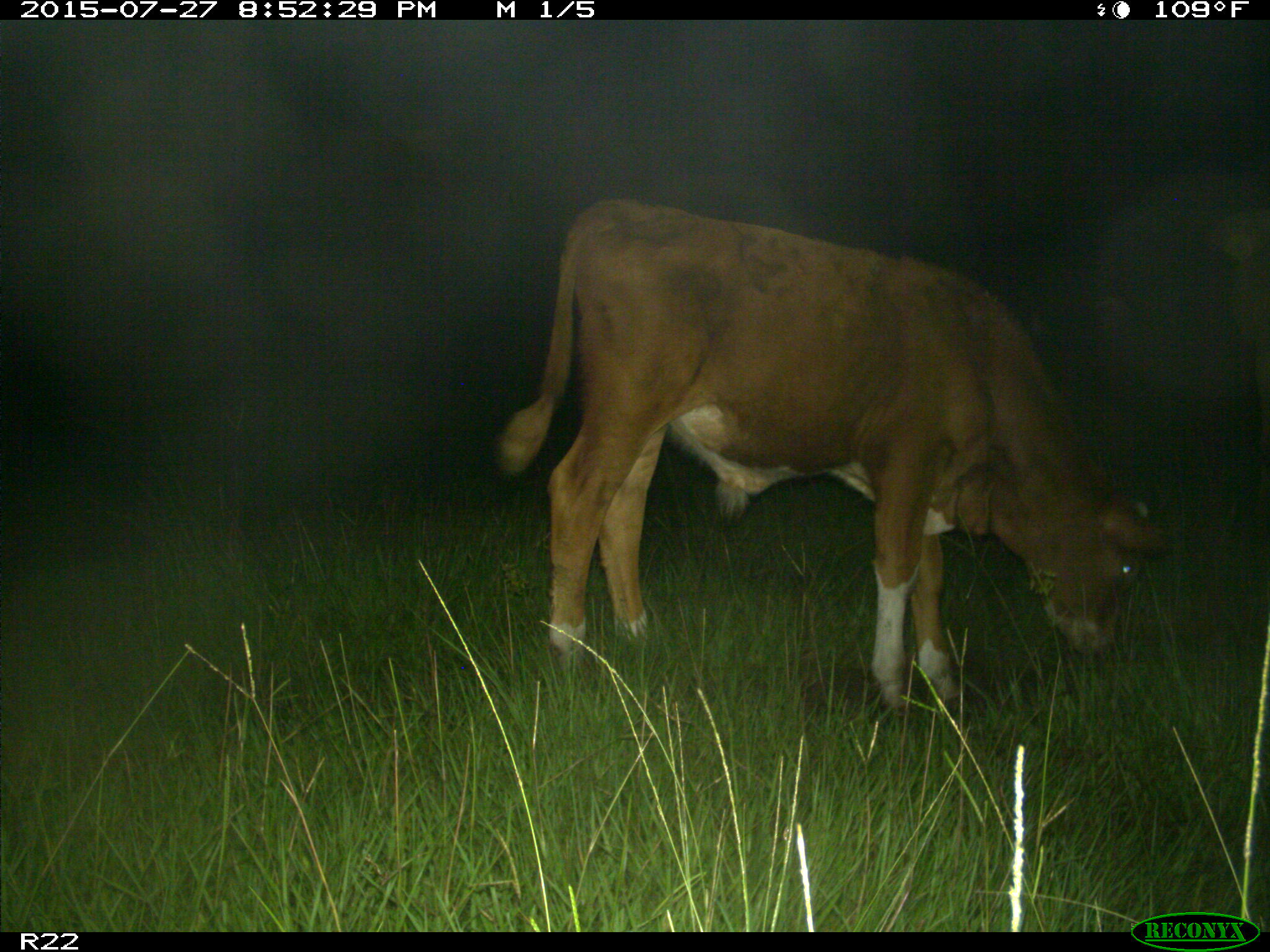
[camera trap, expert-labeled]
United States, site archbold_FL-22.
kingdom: Animalia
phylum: Chordata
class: Mammalia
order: Artiodactyla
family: Suidae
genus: Sus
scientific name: Sus scrofa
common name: wild boar